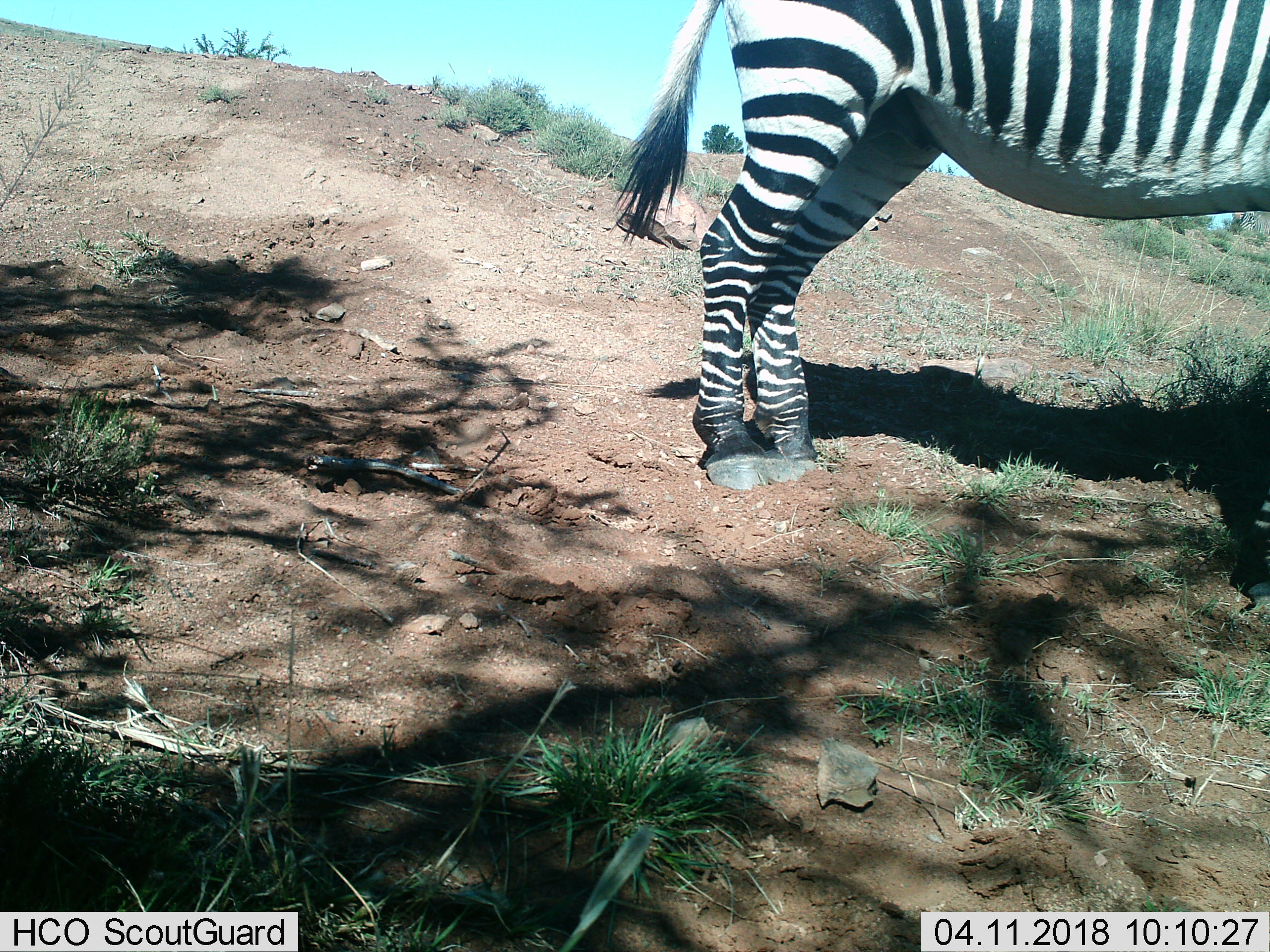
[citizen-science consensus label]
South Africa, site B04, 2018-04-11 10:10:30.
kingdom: Animalia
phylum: Chordata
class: Mammalia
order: Perissodactyla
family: Equidae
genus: Equus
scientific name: Equus zebra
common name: mountain zebra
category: zebramountain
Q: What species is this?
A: Zebramountain (mountain zebra) (Equus zebra).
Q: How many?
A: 1.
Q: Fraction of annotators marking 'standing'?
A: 90%.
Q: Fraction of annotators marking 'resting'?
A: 0%.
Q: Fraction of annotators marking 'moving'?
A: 10%.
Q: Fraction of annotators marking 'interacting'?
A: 0%.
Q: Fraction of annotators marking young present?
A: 0%.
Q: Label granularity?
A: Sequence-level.